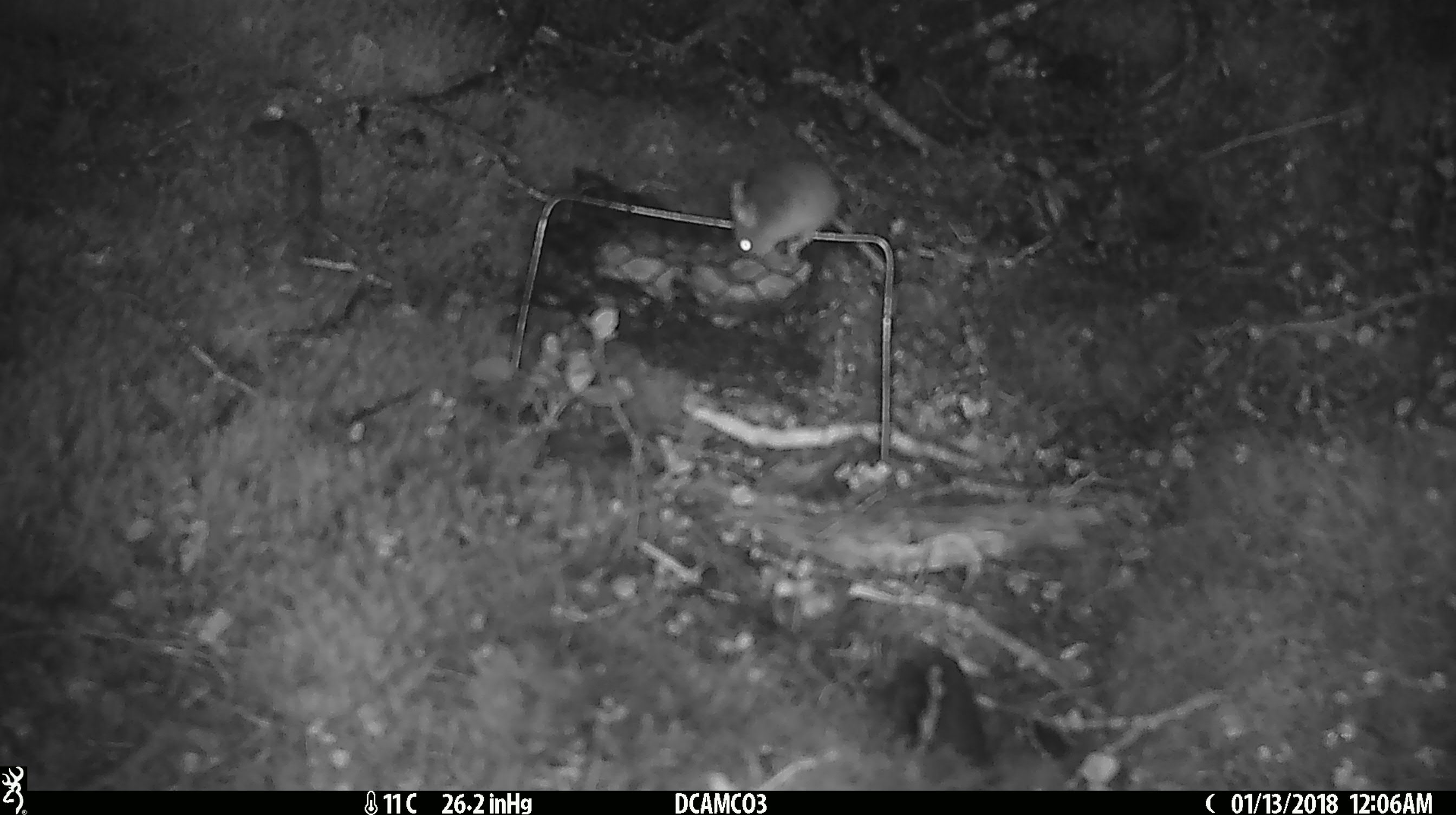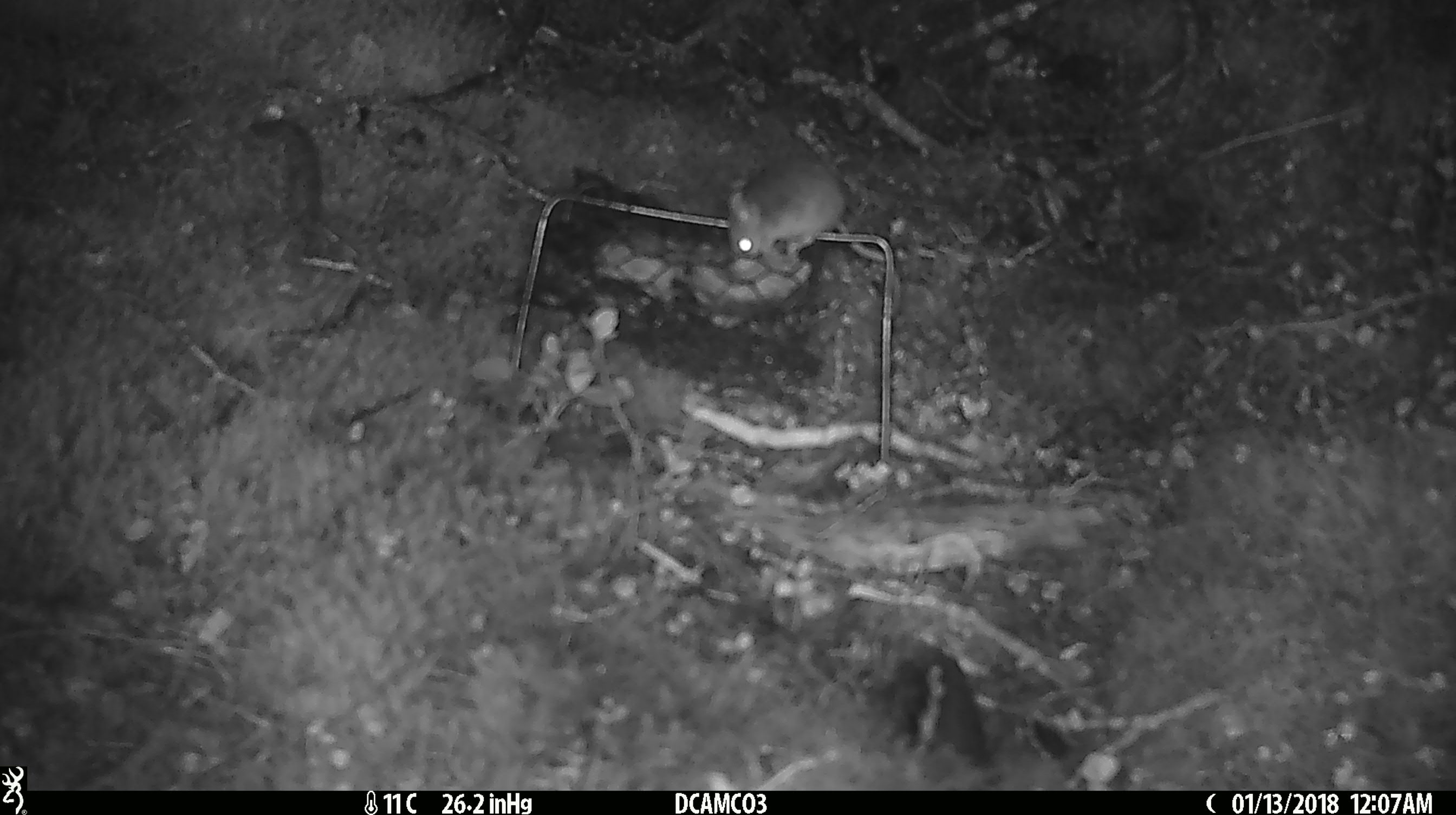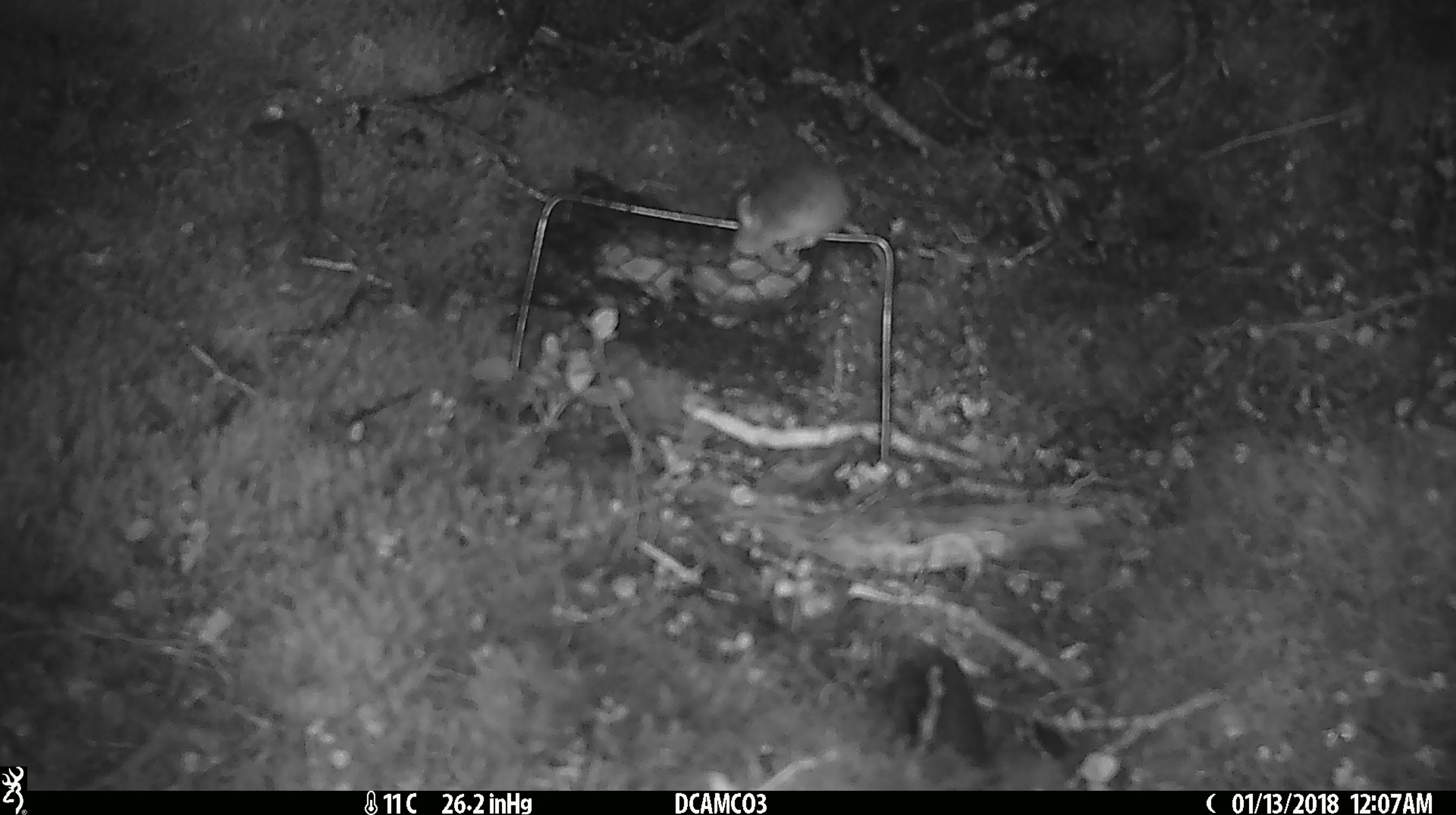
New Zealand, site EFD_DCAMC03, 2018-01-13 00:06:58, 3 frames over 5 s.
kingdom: Animalia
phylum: Chordata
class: Mammalia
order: Rodentia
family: Muridae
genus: Mus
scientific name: Mus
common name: mouse